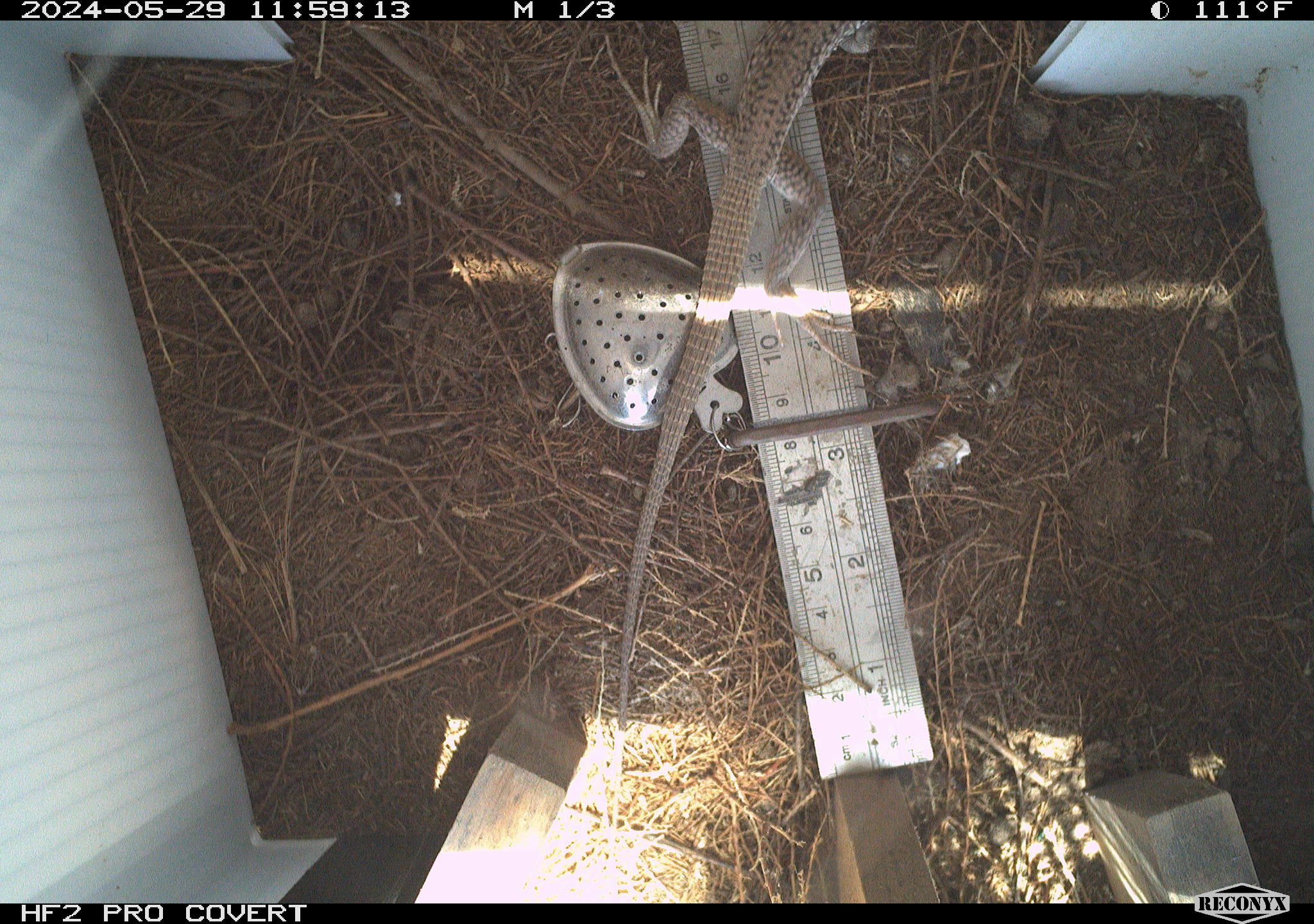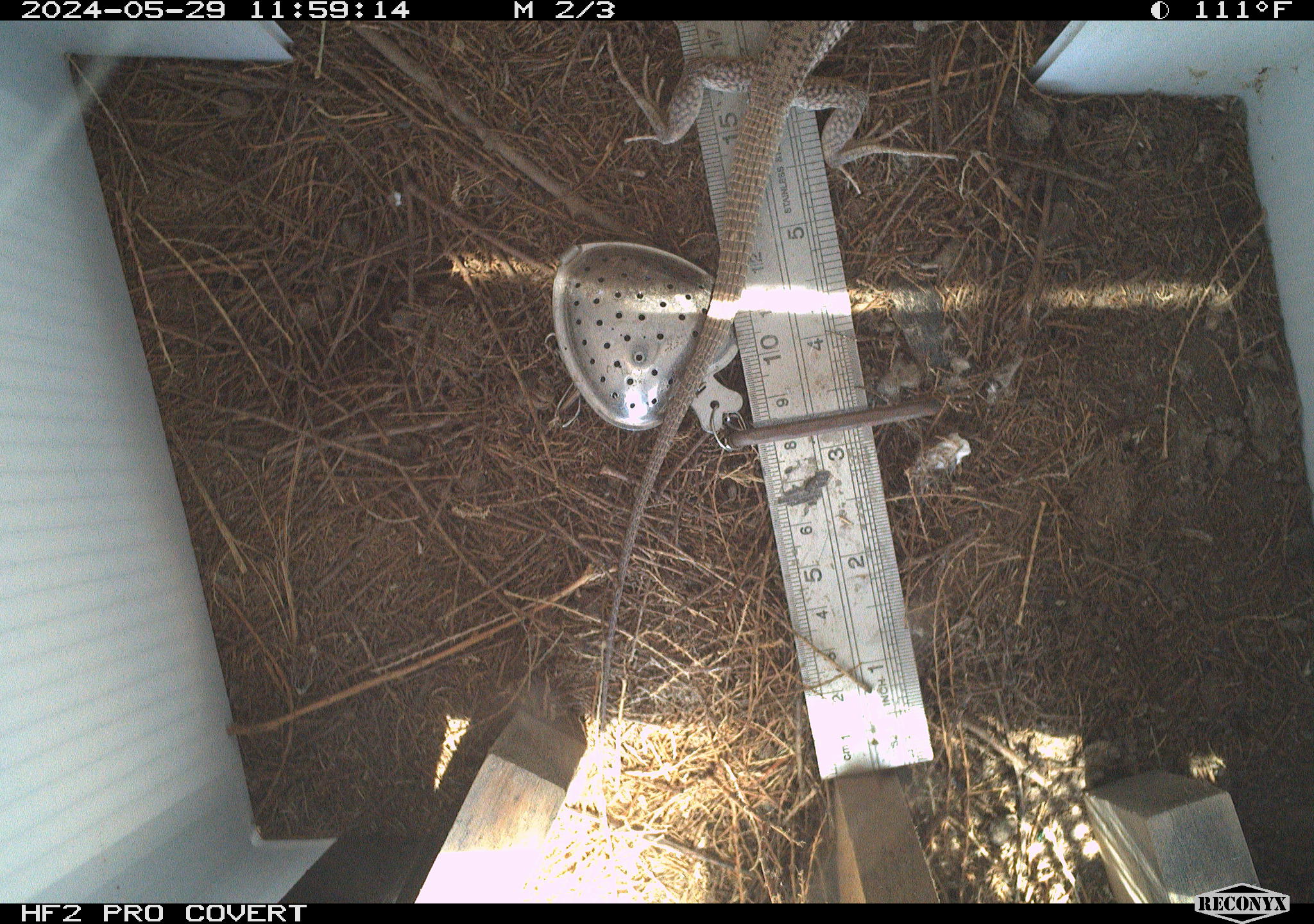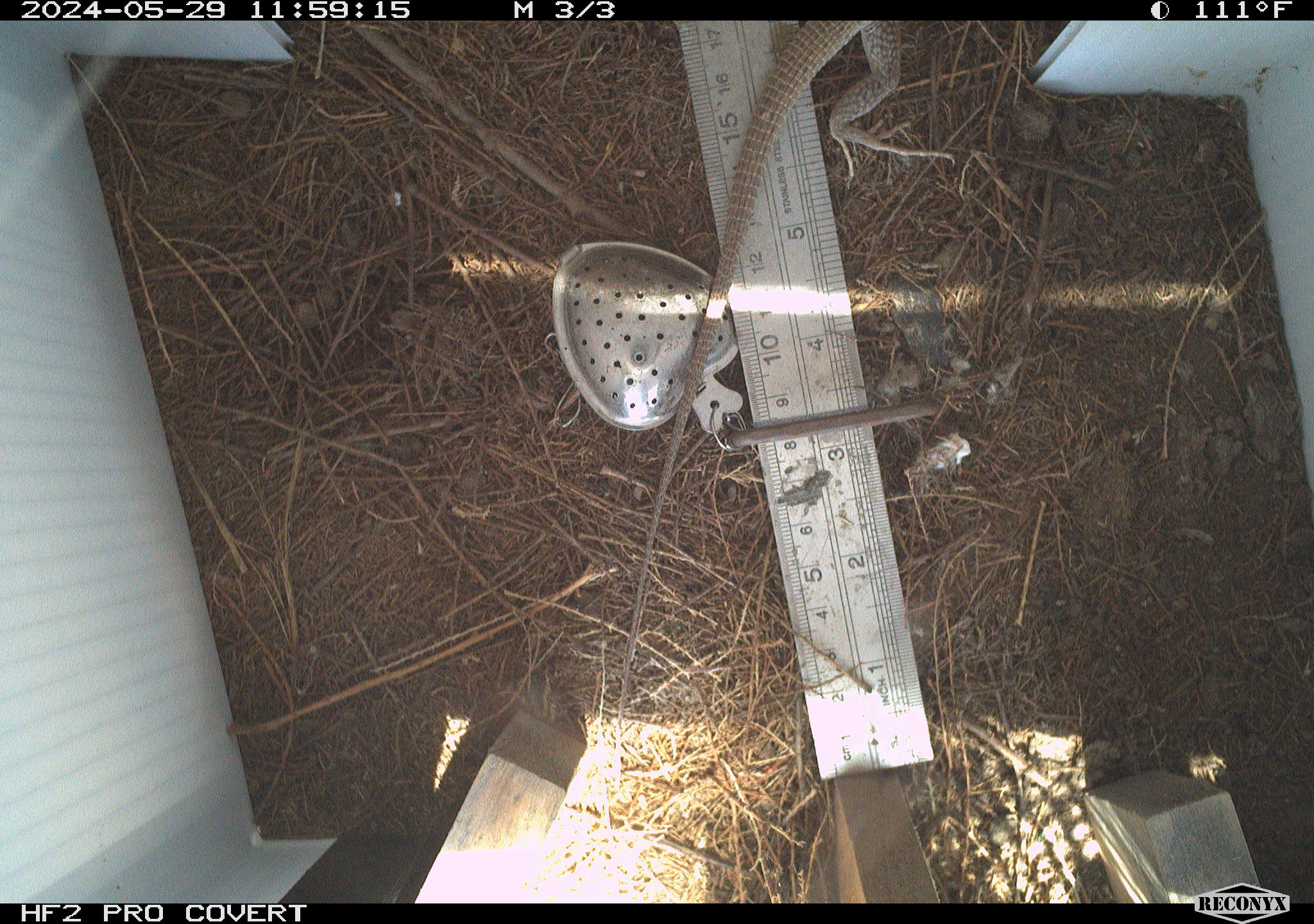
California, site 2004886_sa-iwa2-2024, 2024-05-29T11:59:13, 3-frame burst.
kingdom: Animalia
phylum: Chordata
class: Reptilia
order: Squamata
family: Teiidae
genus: Aspidoscelis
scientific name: Aspidoscelis tigris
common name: western whiptail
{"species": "western whiptail (Aspidoscelis tigris)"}